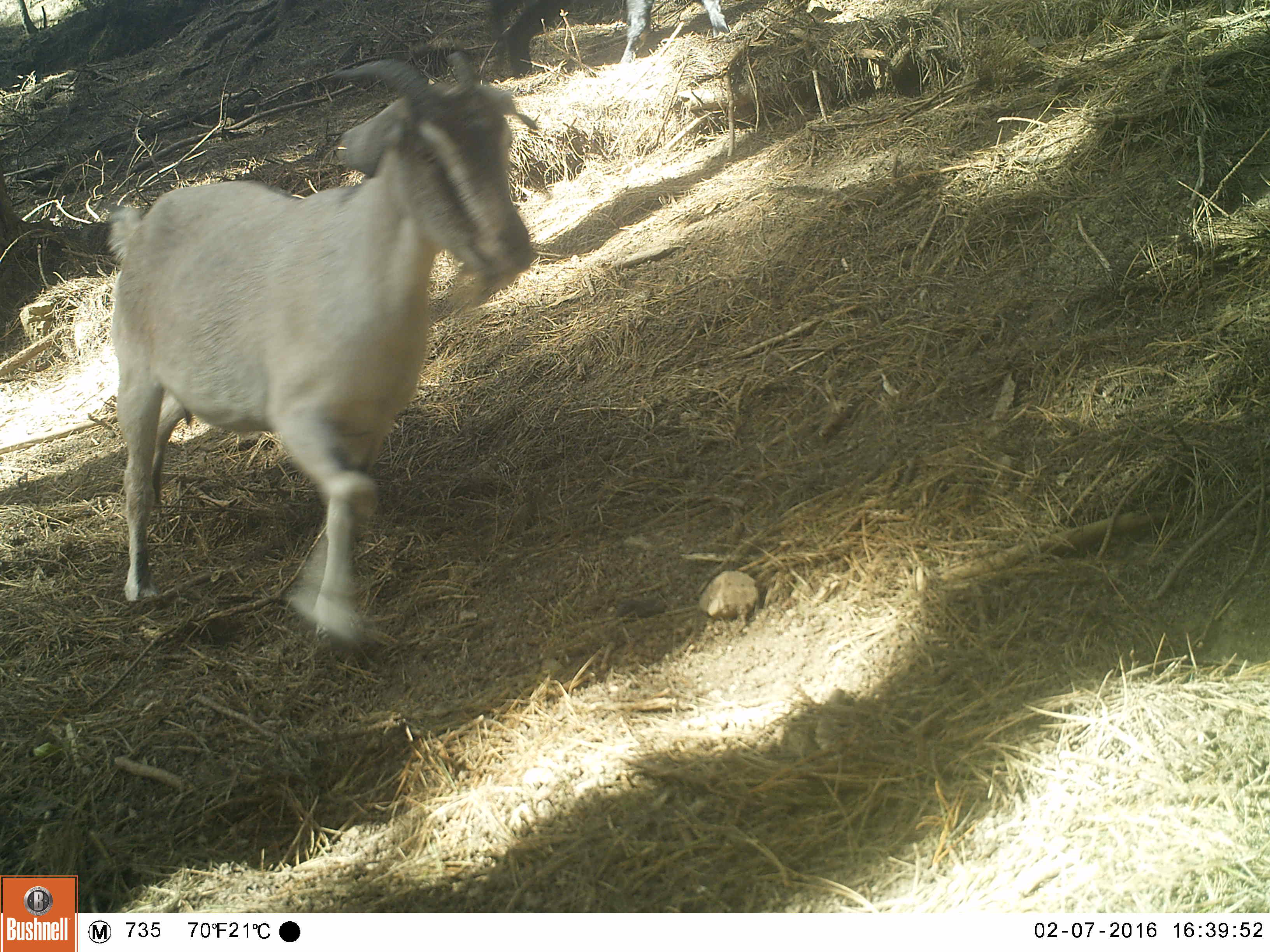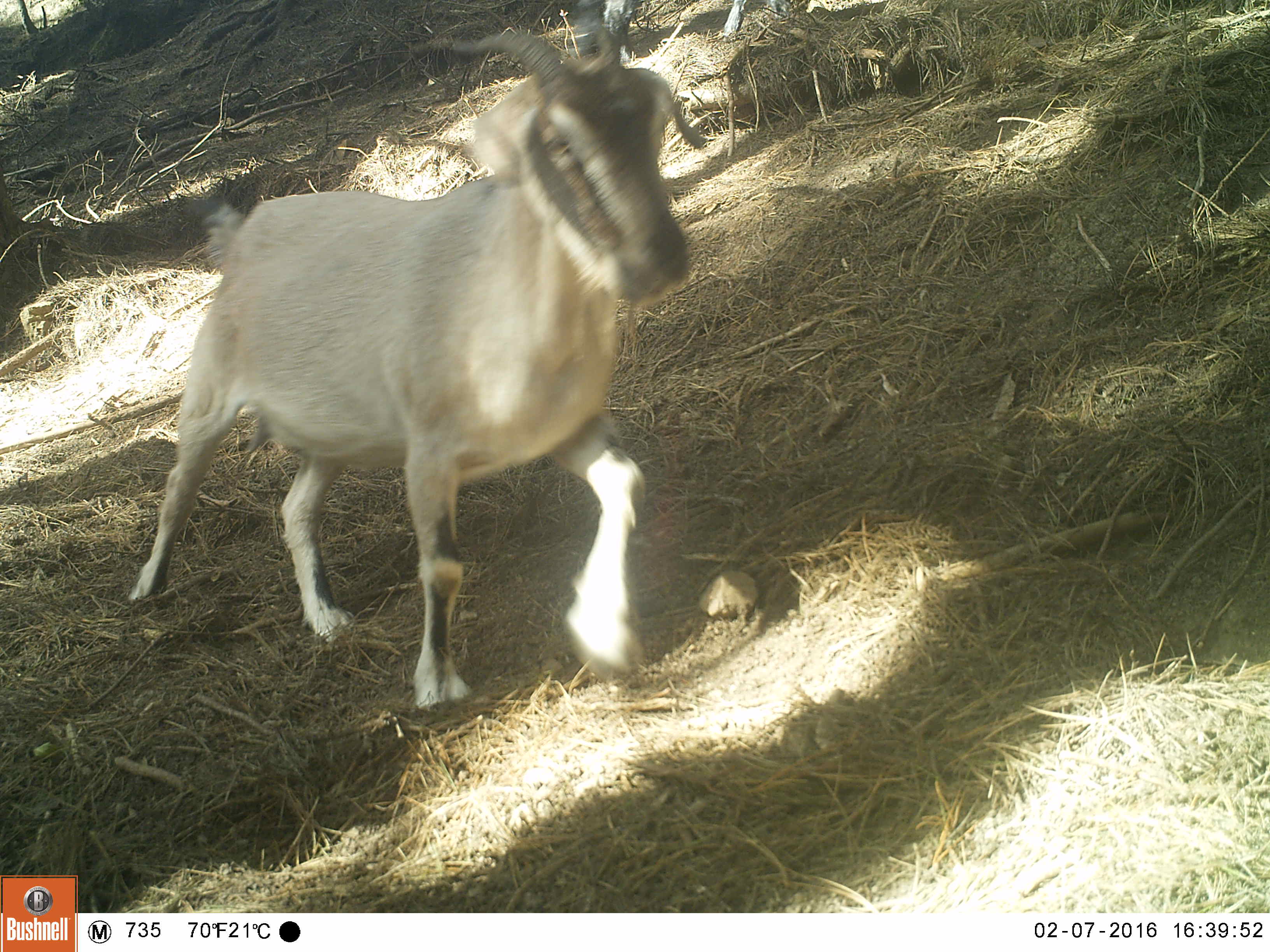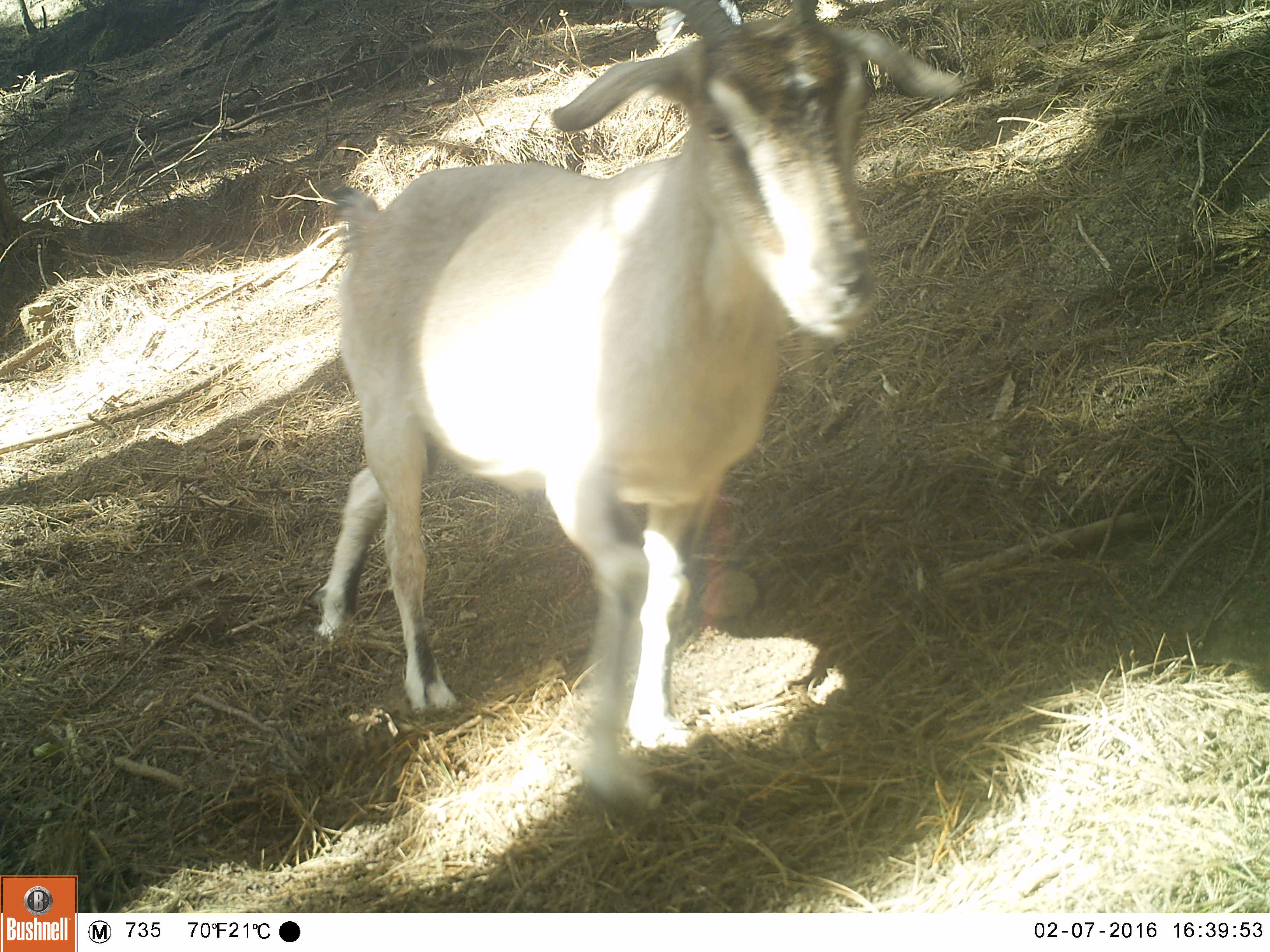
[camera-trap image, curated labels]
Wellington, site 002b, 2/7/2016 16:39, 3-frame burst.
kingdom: Animalia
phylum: Chordata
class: Mammalia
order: Artiodactyla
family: Bovidae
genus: Capra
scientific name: Capra hircus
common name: goat